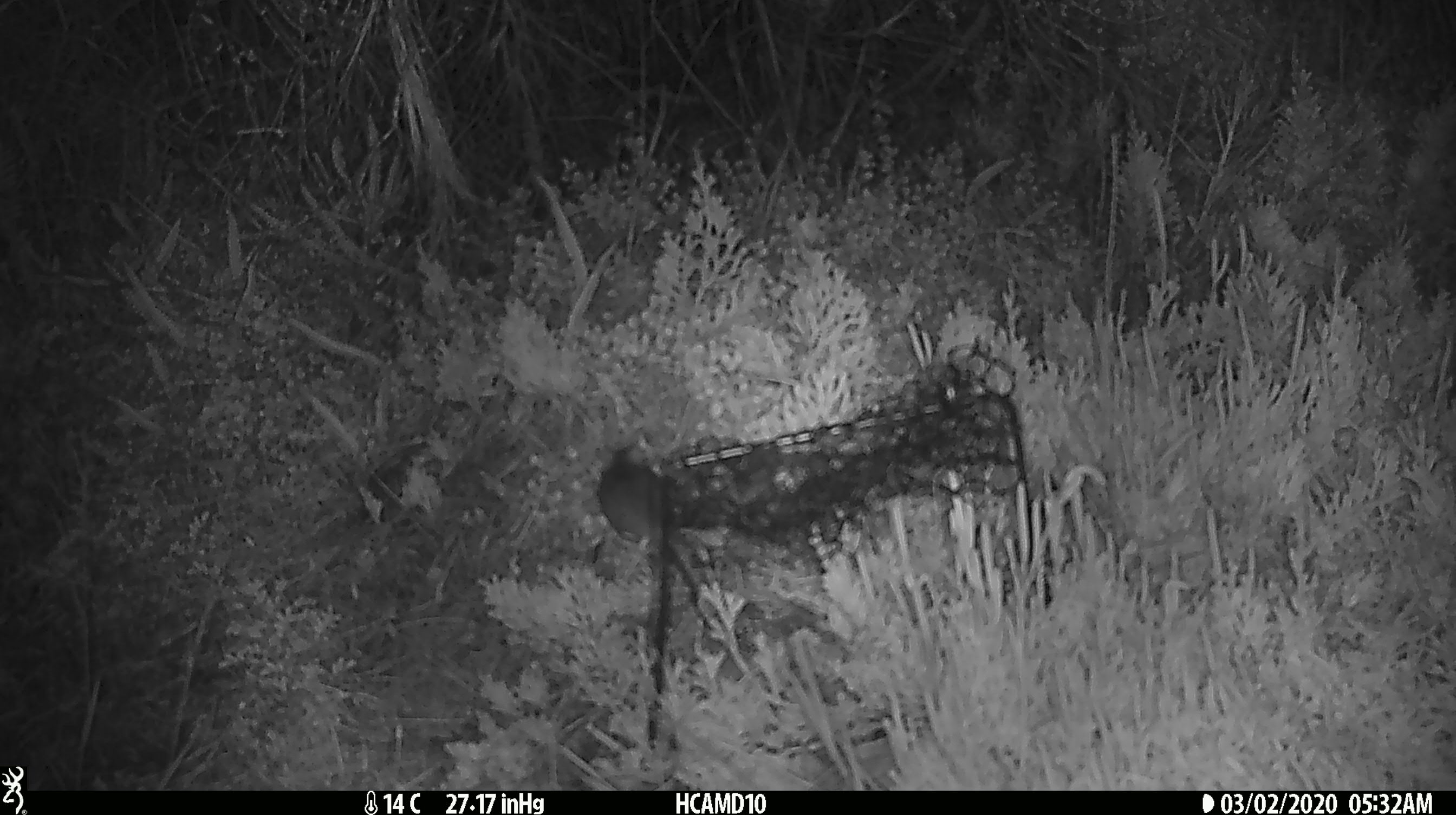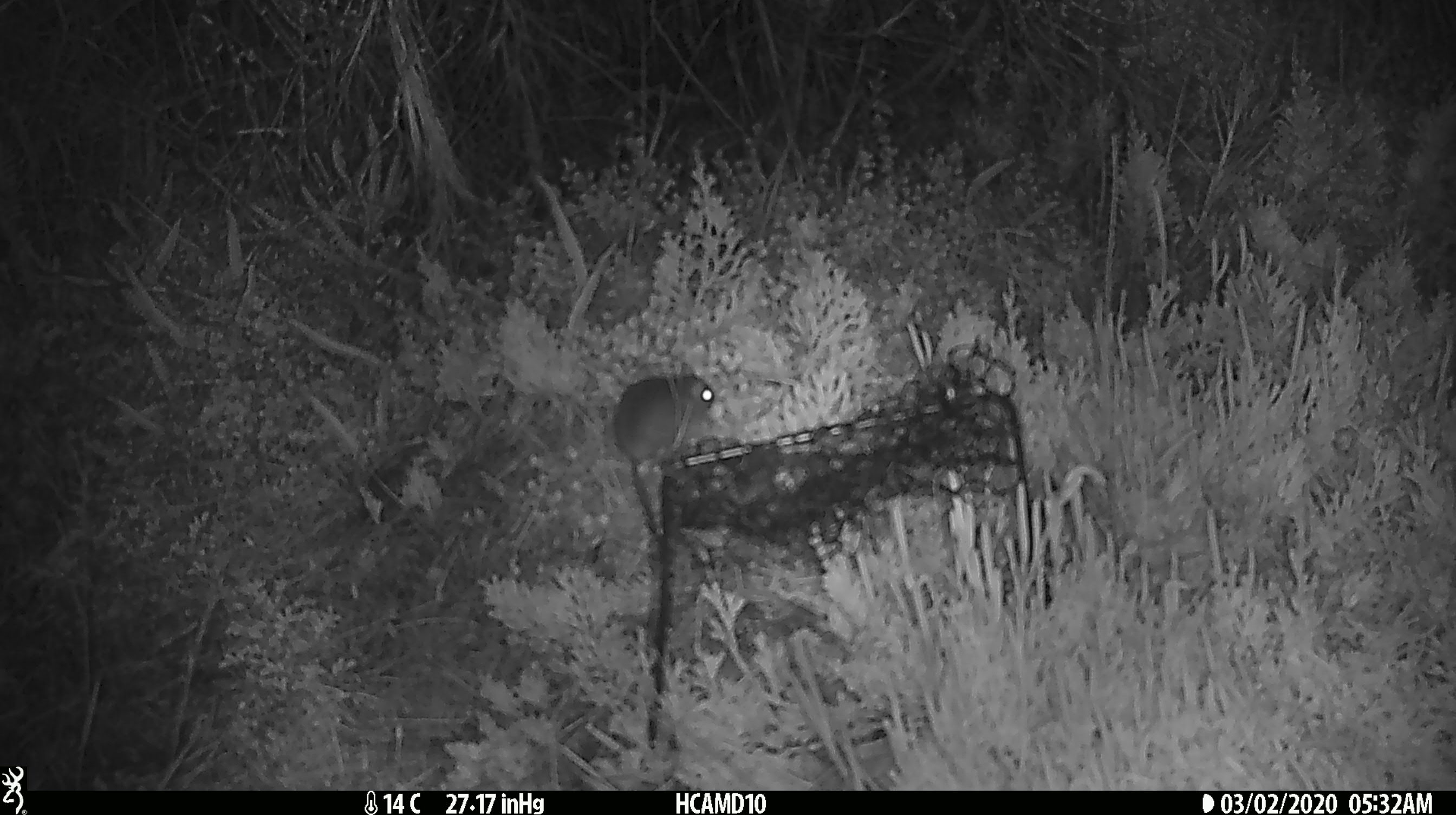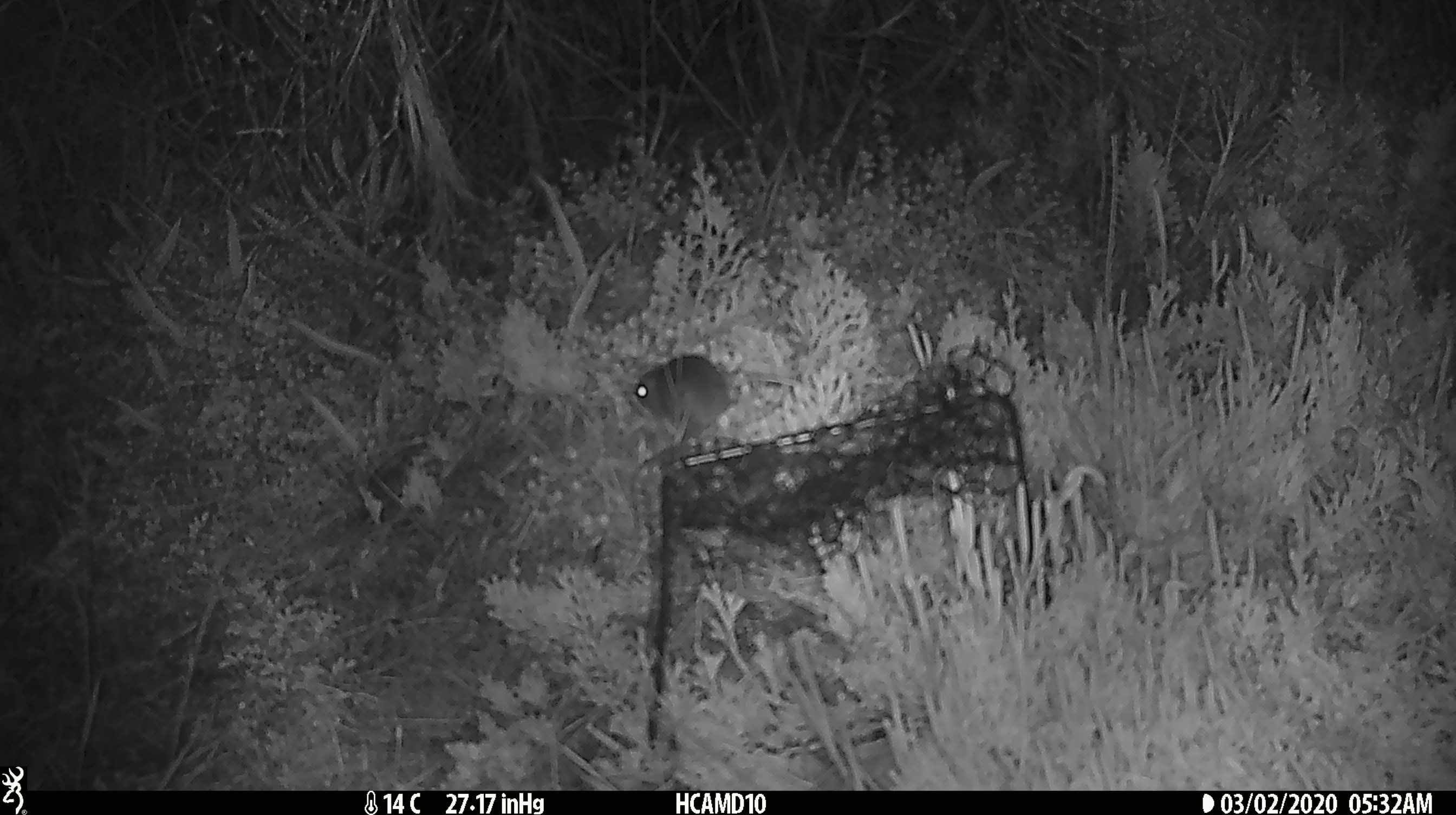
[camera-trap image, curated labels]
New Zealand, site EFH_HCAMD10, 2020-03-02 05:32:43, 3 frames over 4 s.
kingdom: Animalia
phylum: Chordata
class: Mammalia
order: Rodentia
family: Muridae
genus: Mus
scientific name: Mus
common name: mouse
Mouse (Mus).